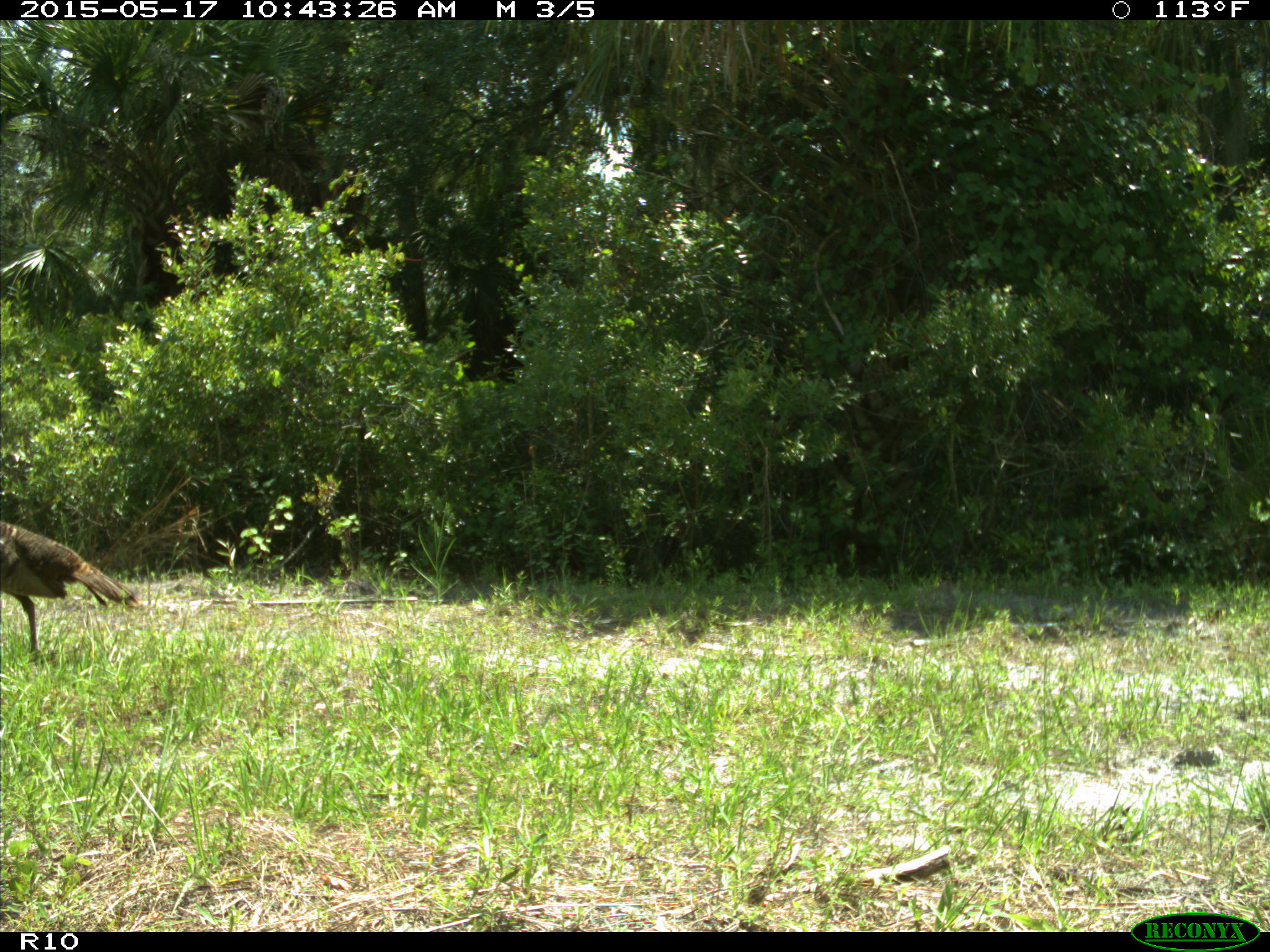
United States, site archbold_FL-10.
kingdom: Animalia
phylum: Chordata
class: Aves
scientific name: Aves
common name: birds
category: unidentified bird